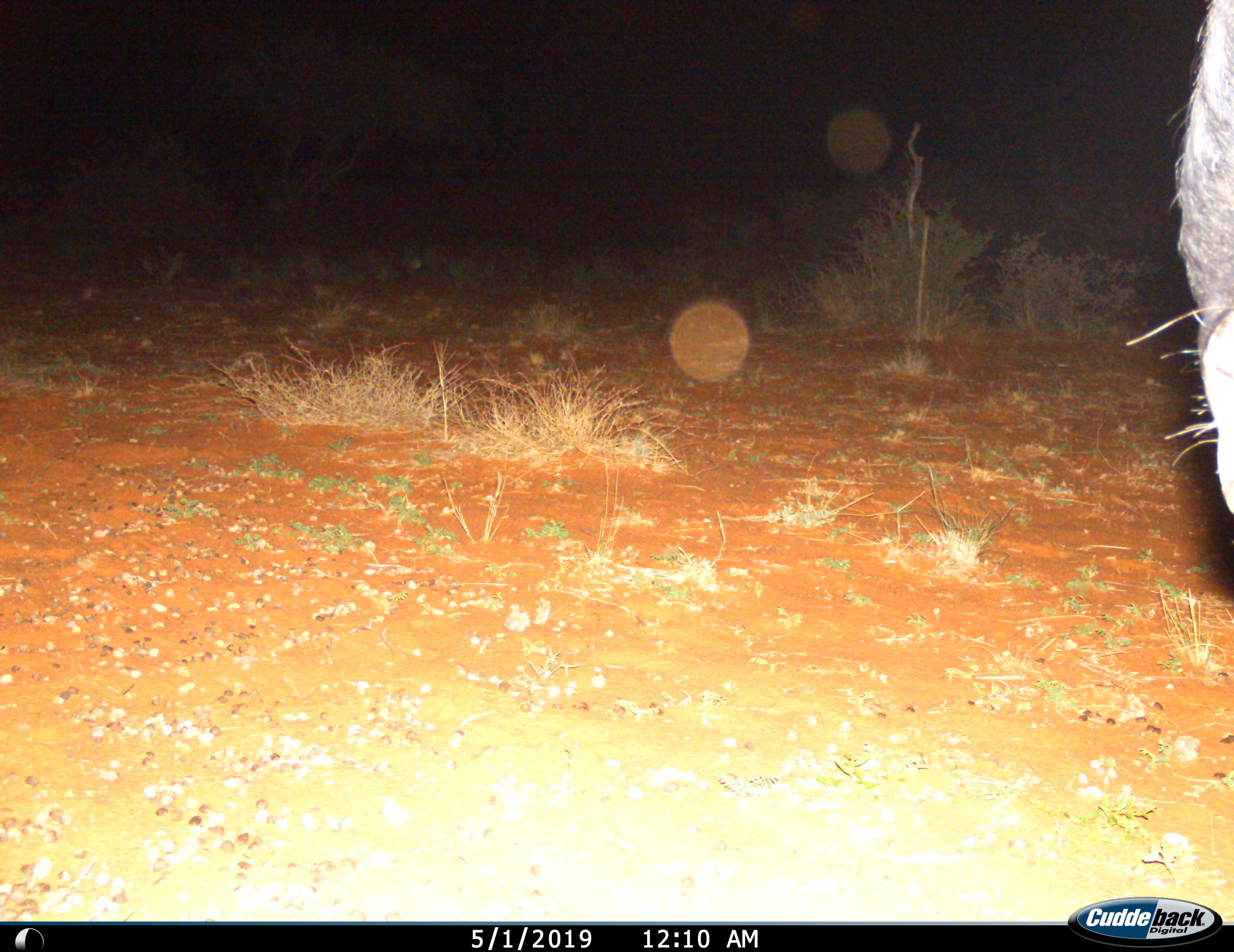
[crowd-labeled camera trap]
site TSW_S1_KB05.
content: unidentified animal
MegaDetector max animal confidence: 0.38